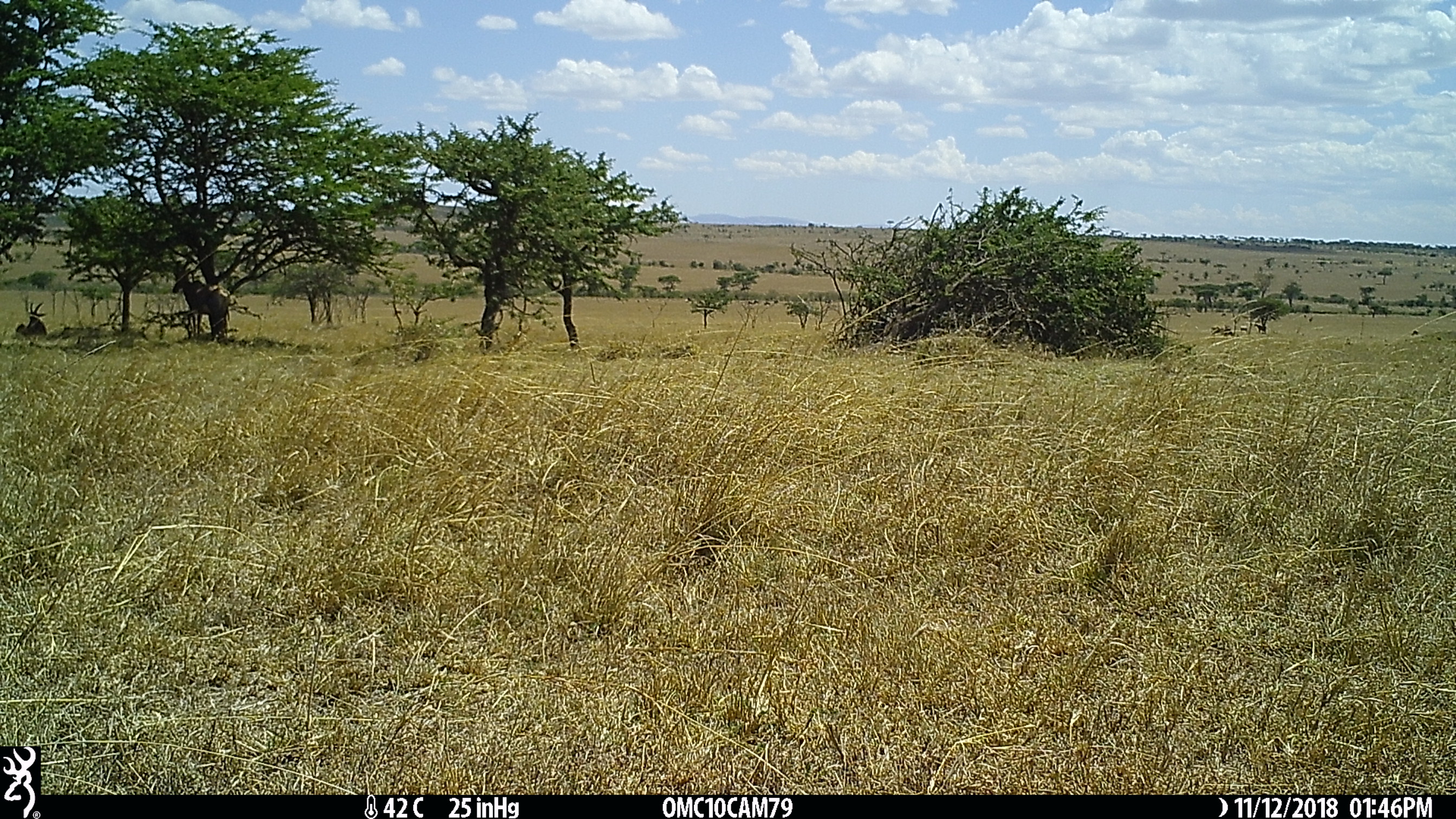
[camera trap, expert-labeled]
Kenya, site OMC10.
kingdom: Animalia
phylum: Chordata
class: Mammalia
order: Artiodactyla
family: Bovidae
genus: Damaliscus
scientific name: Damaliscus lunatus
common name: topi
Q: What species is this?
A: Topi (Damaliscus lunatus).